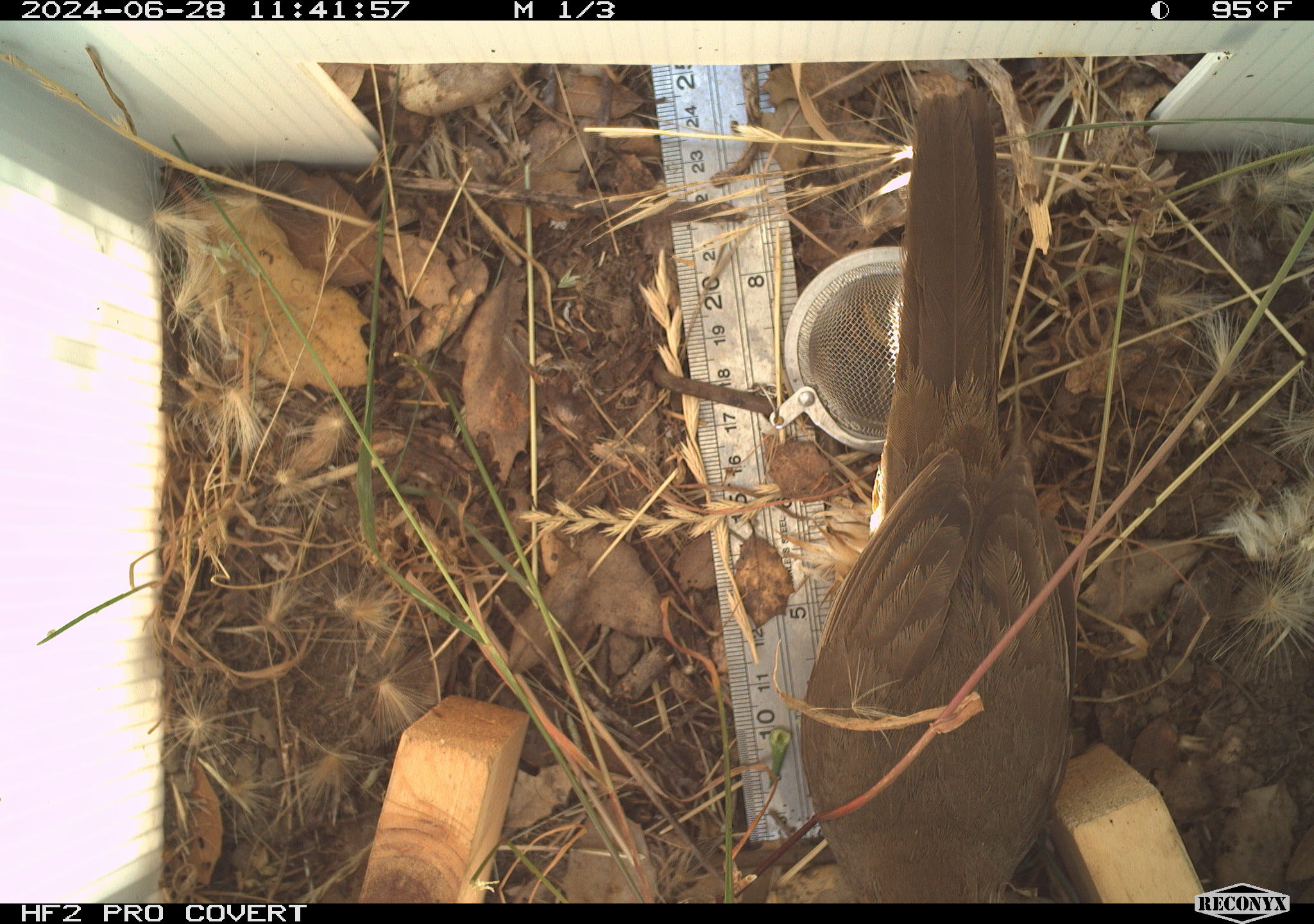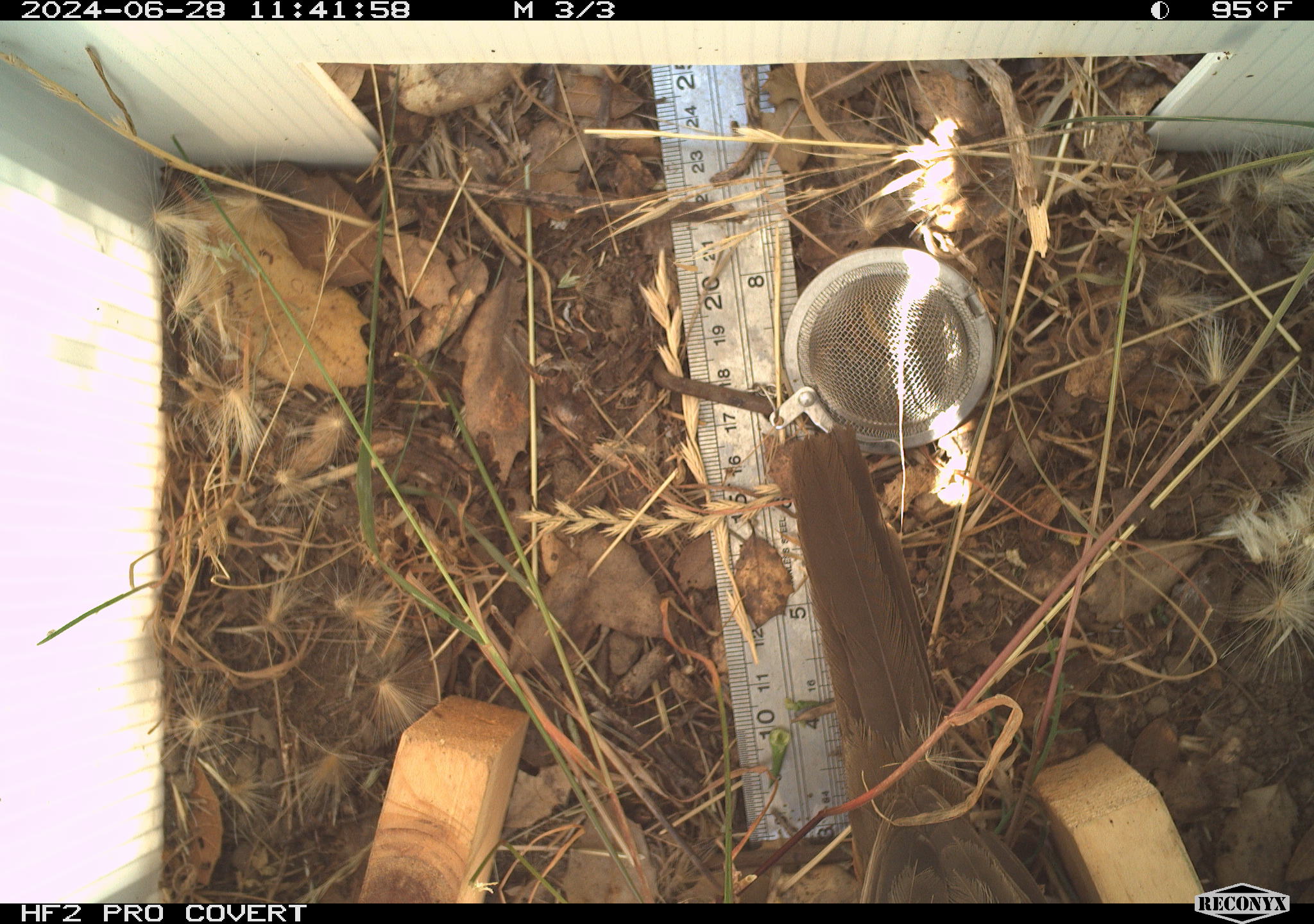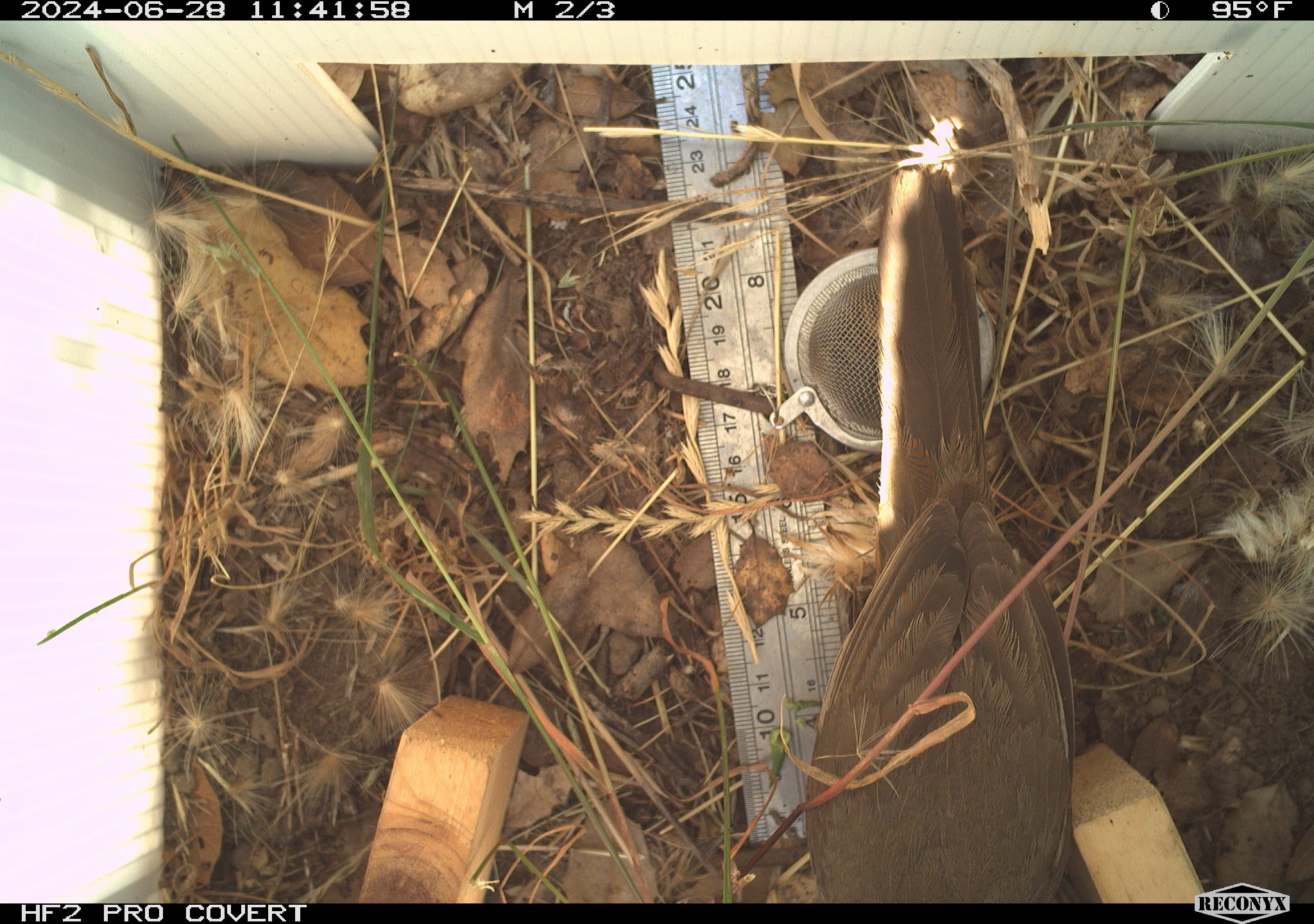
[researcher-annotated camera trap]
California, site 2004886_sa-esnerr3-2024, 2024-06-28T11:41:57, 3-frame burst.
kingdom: Animalia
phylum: Chordata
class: Aves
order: Passeriformes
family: Passerellidae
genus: Melozone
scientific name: Melozone crissalis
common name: california towhee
California towhee (Melozone crissalis).